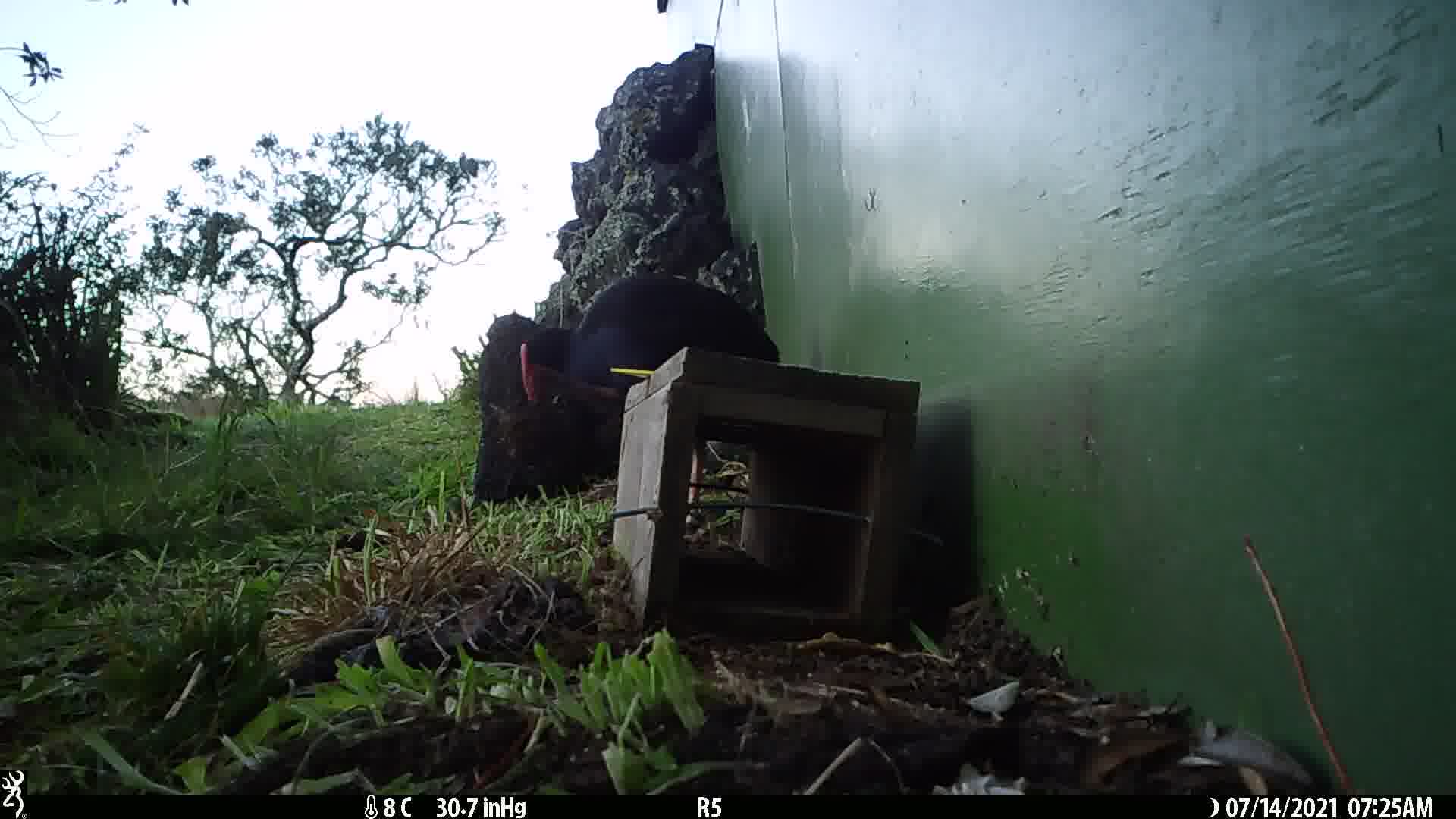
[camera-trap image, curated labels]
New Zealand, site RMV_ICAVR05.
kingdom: Animalia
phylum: Chordata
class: Aves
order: Gruiformes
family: Rallidae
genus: Porphyrio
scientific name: Porphyrio melanotus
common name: australasian swamphen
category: pukeko